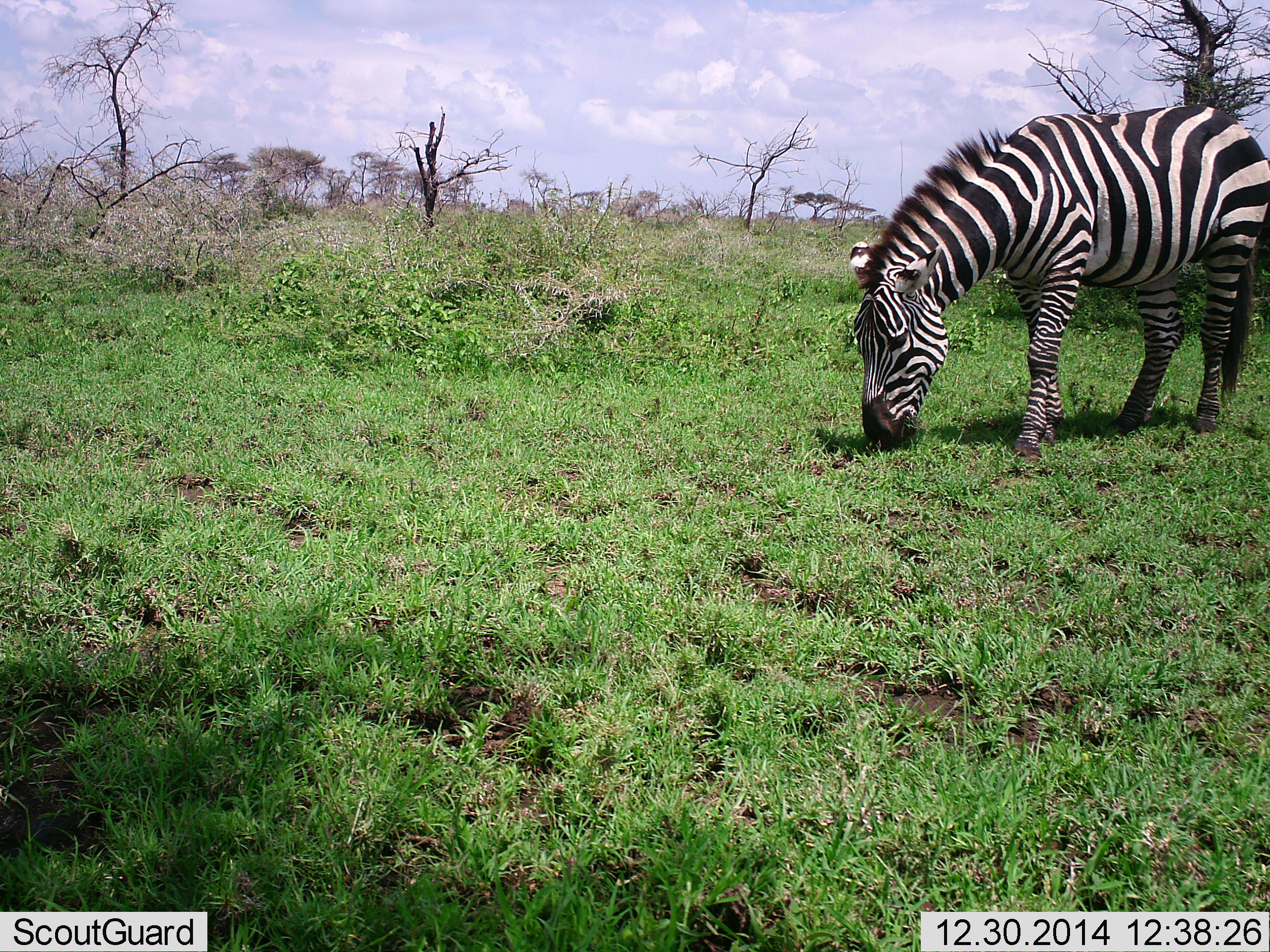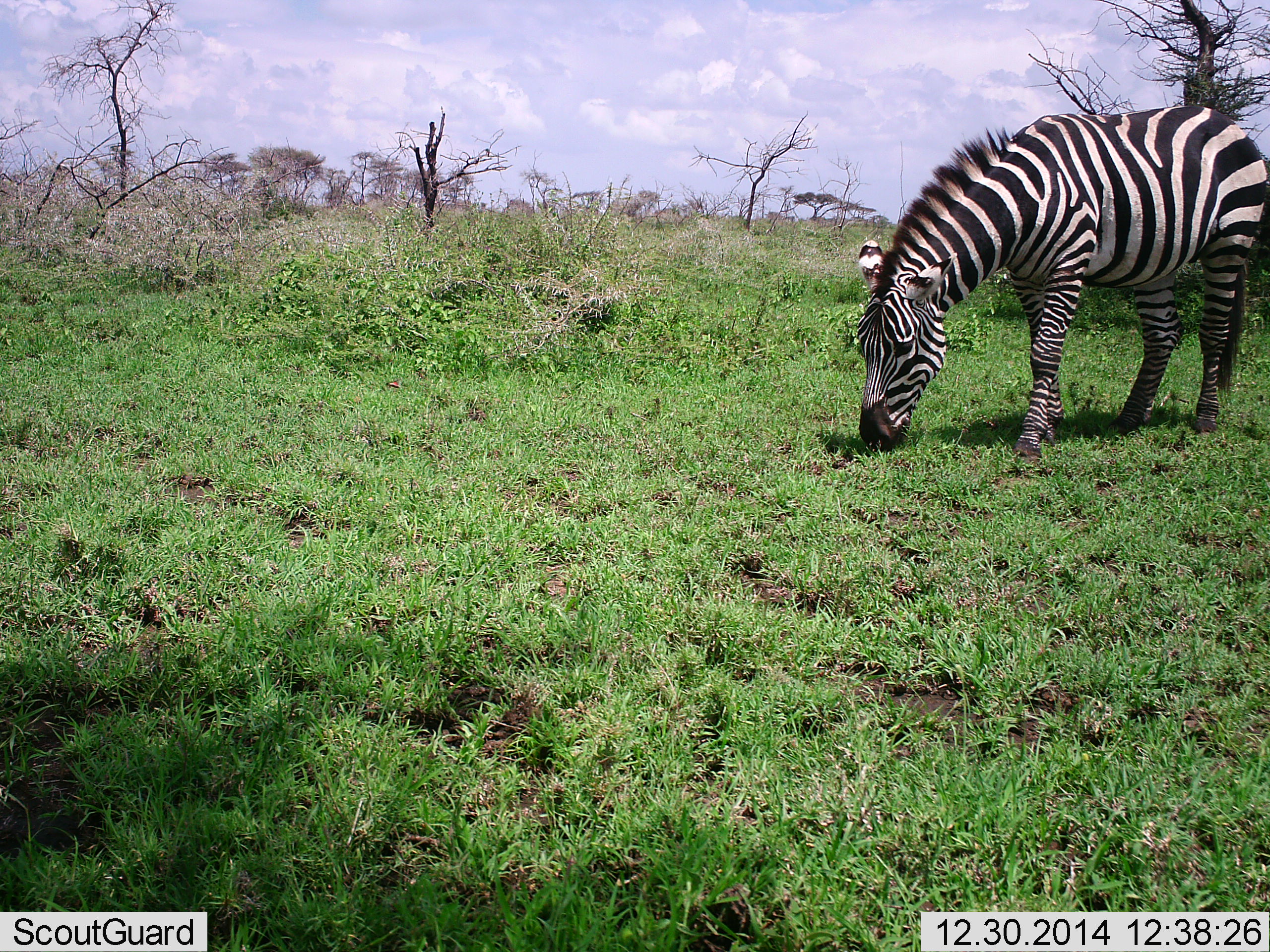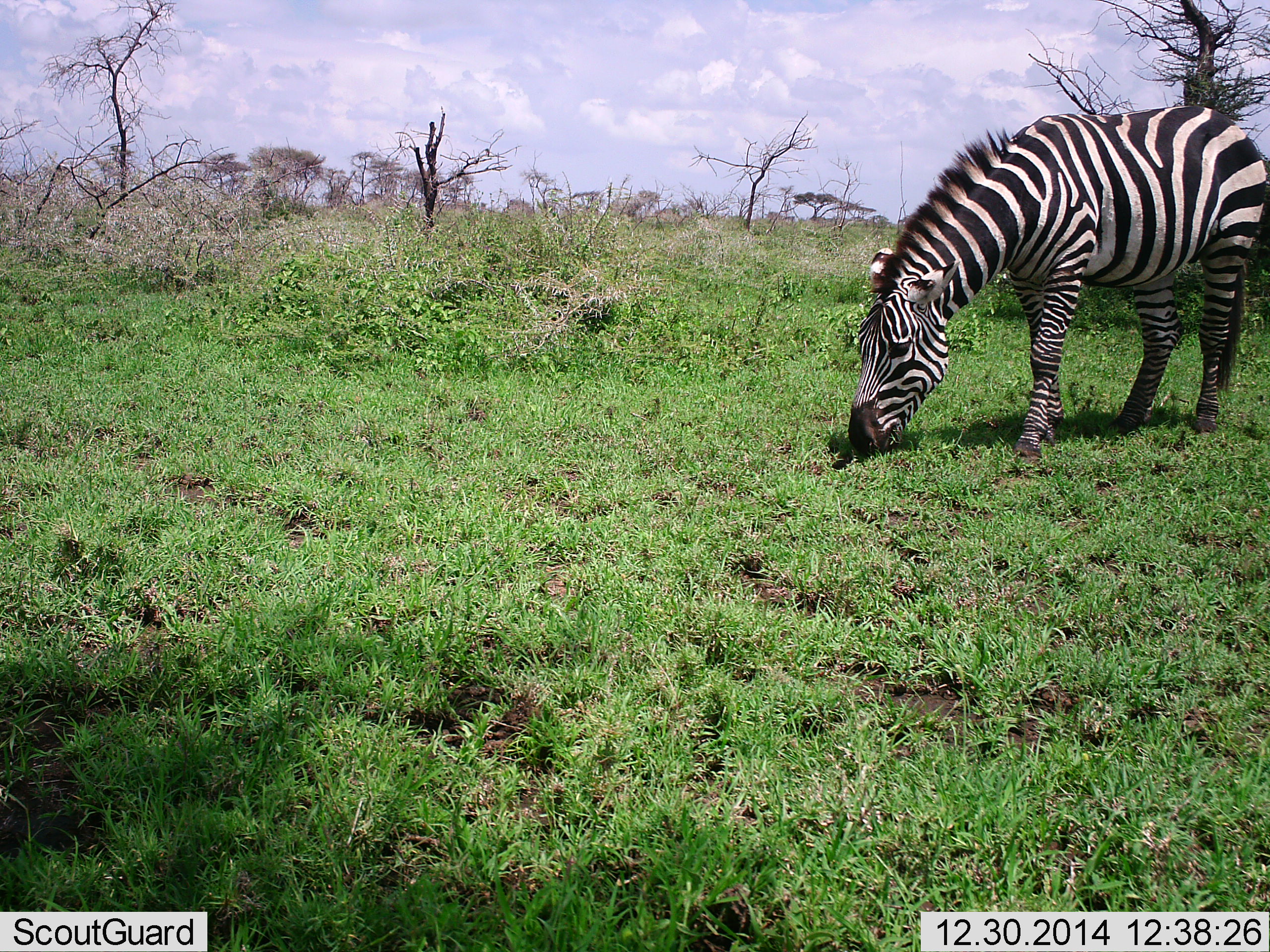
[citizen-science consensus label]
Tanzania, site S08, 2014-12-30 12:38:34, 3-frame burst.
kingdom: Animalia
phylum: Chordata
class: Mammalia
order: Perissodactyla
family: Equidae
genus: Equus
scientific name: Equus quagga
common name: plains zebra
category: zebra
Zebra (plains zebra) (Equus quagga), count 1. Behavior (volunteer vote fractions): standing 10%, resting 0%, moving 0%, interacting 0%. Young present (vote fraction): 0%. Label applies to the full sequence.